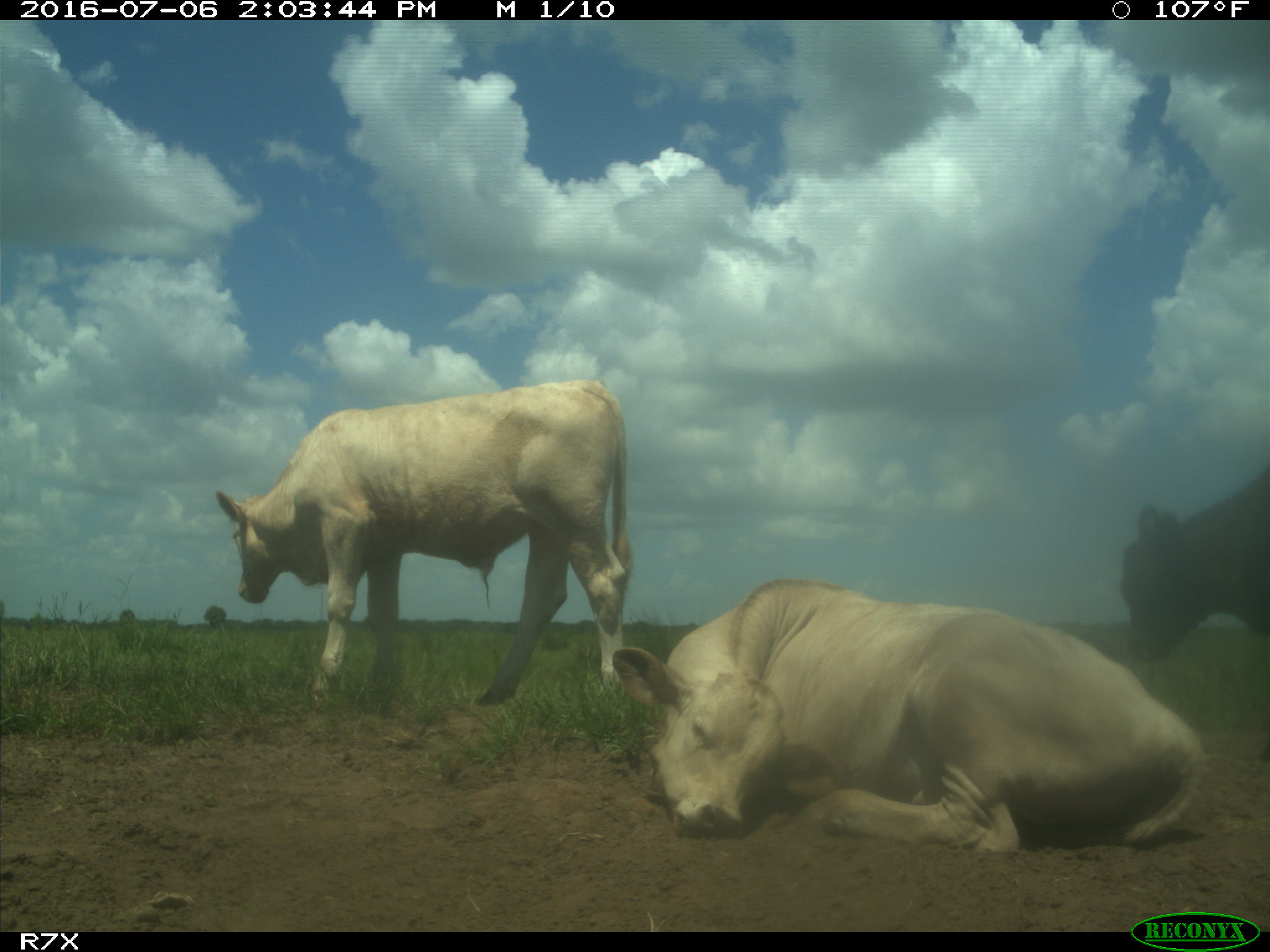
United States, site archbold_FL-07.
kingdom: Animalia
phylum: Chordata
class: Mammalia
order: Artiodactyla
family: Bovidae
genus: Bos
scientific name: Bos taurus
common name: domestic cow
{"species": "Bos taurus (domestic cow)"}